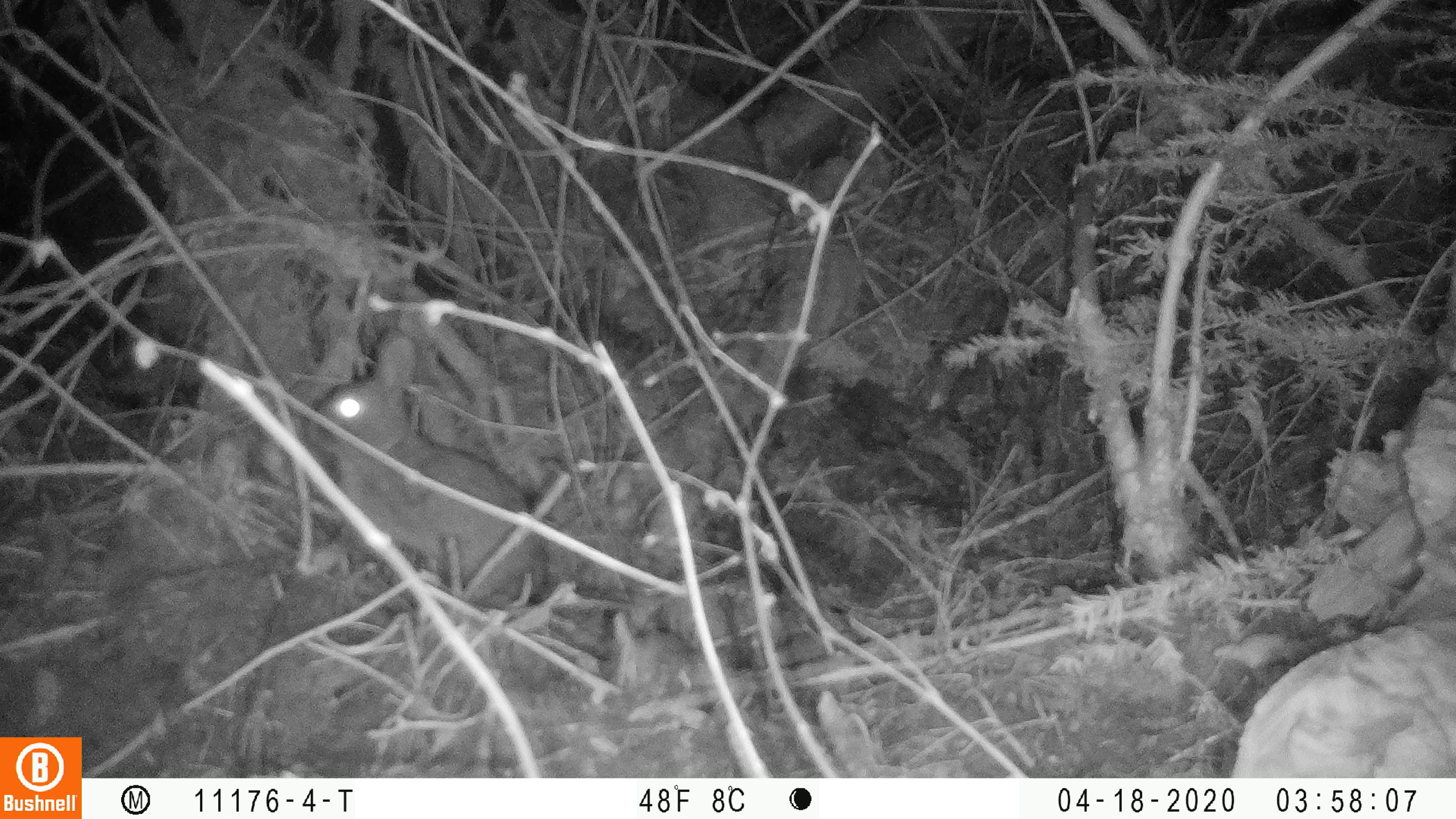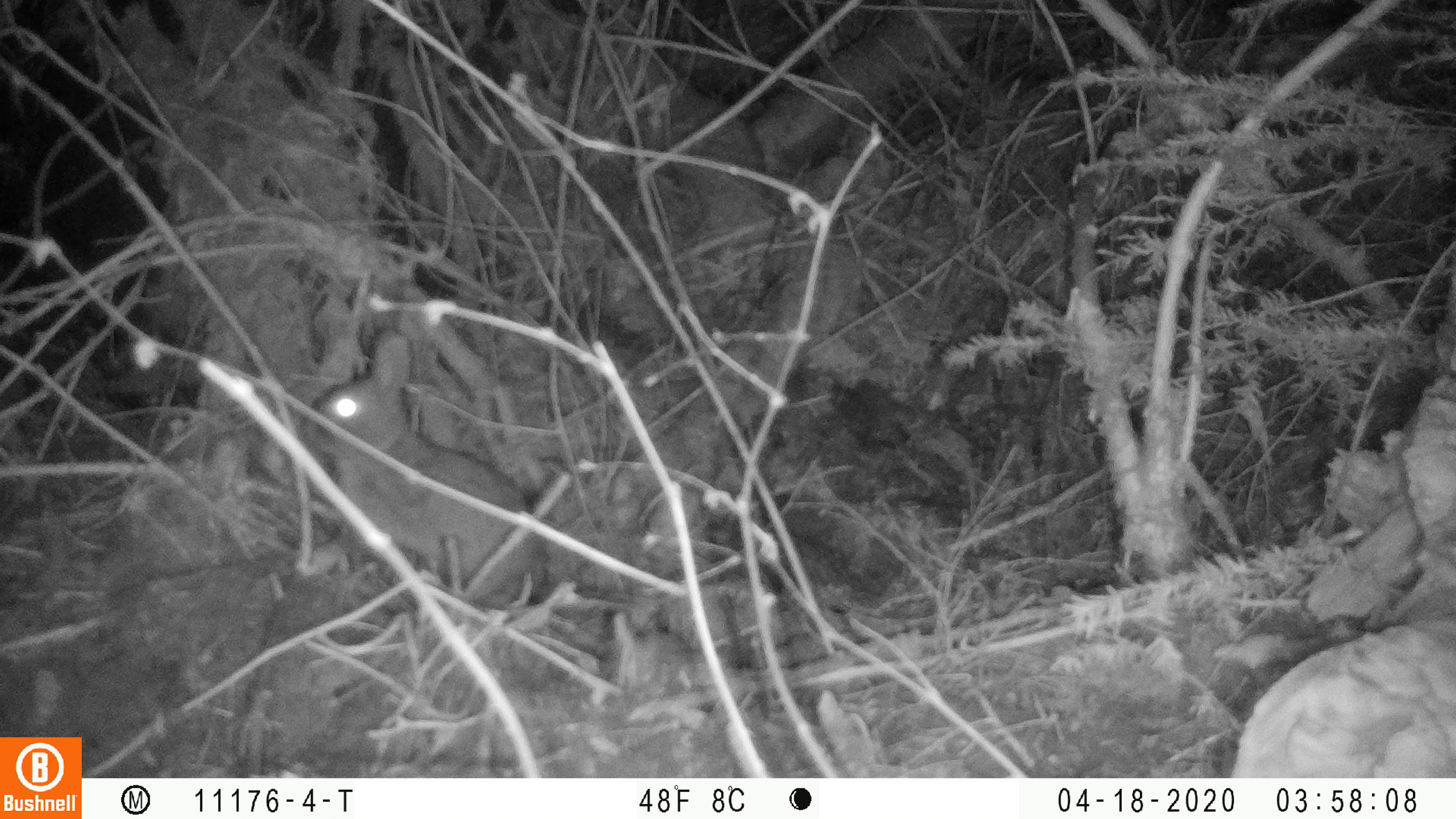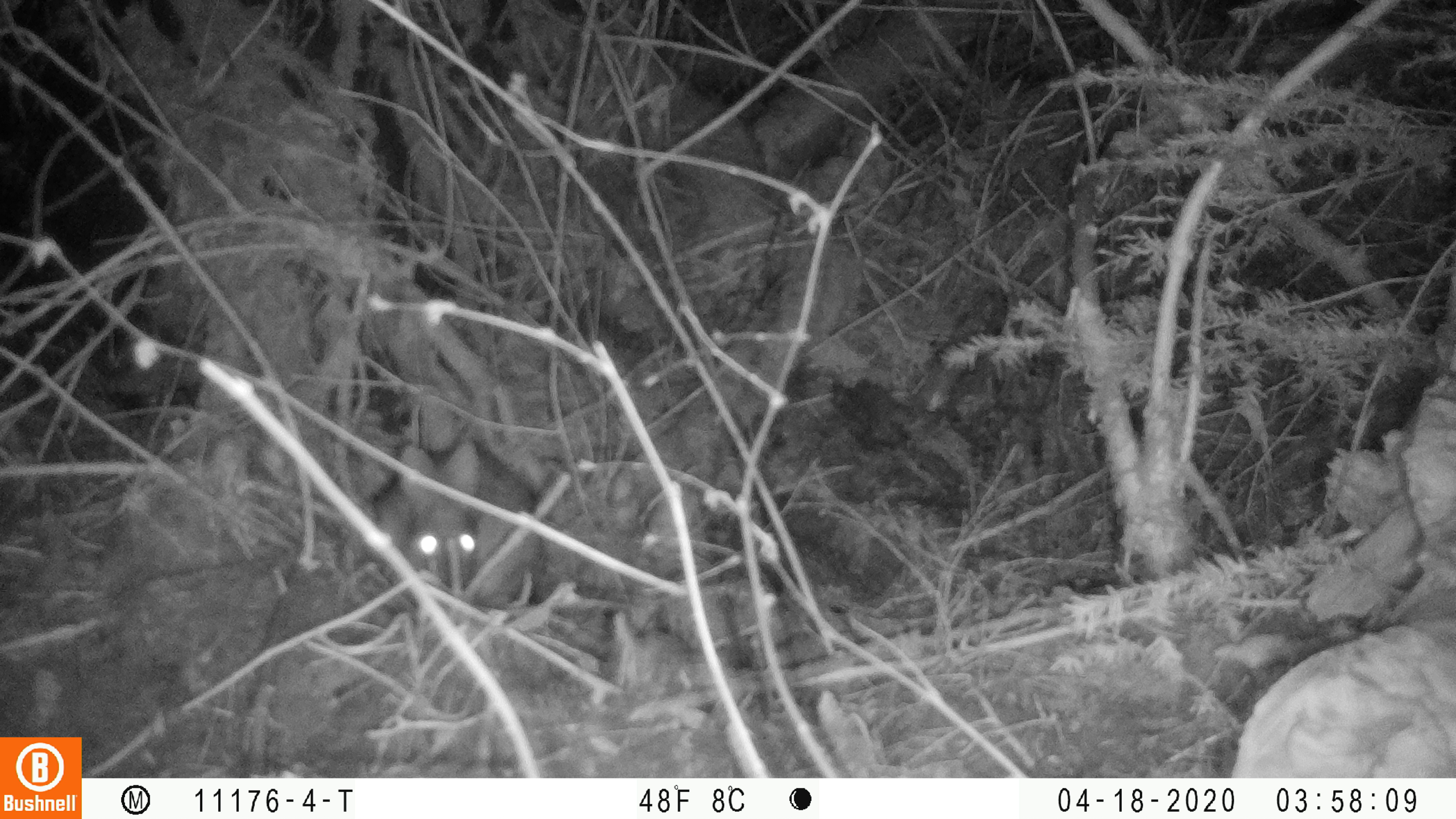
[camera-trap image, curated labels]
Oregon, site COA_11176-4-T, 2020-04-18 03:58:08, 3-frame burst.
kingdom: Animalia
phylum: Chordata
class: Mammalia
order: Lagomorpha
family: Leporidae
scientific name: Leporidae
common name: hares and rabbits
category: leporidae family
Leporidae family (hares and rabbits) (Leporidae).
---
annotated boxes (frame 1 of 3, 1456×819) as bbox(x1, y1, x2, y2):
leporidae family: bbox(304, 320, 554, 629)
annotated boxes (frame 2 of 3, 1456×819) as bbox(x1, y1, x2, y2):
leporidae family: bbox(308, 322, 558, 623)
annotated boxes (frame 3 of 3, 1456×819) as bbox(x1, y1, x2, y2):
leporidae family: bbox(369, 436, 545, 609)